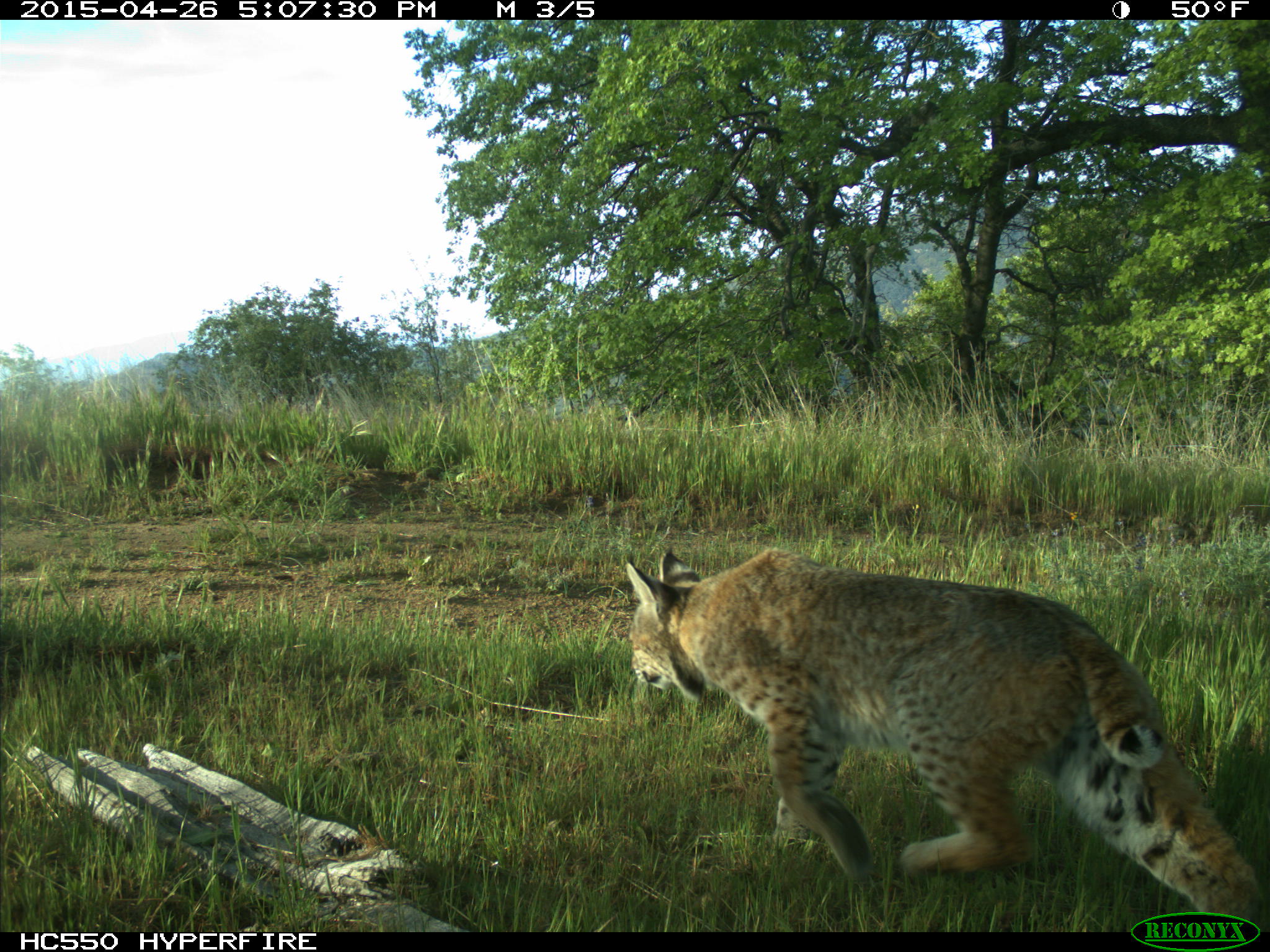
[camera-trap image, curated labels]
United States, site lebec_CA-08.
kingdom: Animalia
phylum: Chordata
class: Mammalia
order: Carnivora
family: Felidae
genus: Lynx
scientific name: Lynx rufus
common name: bobcat